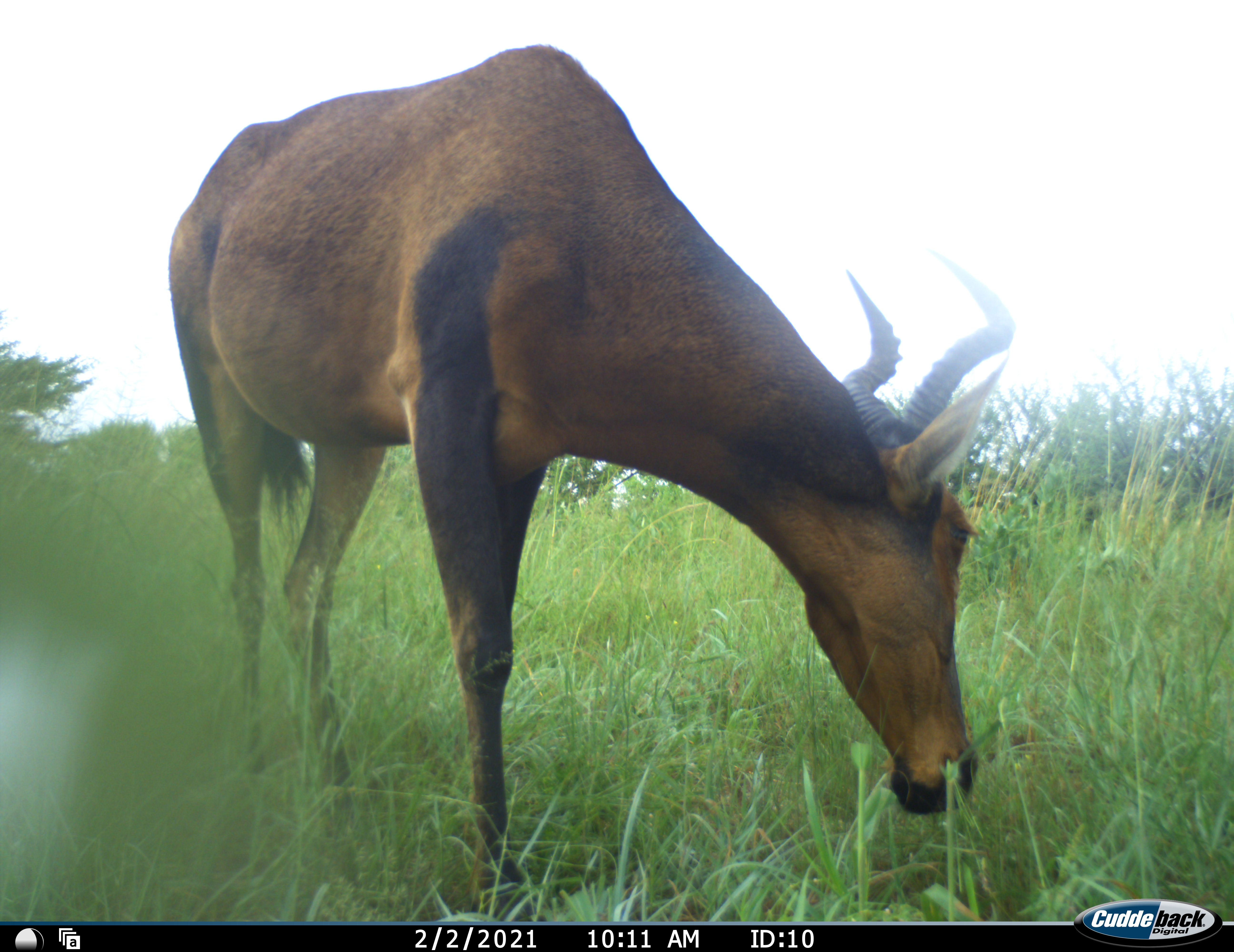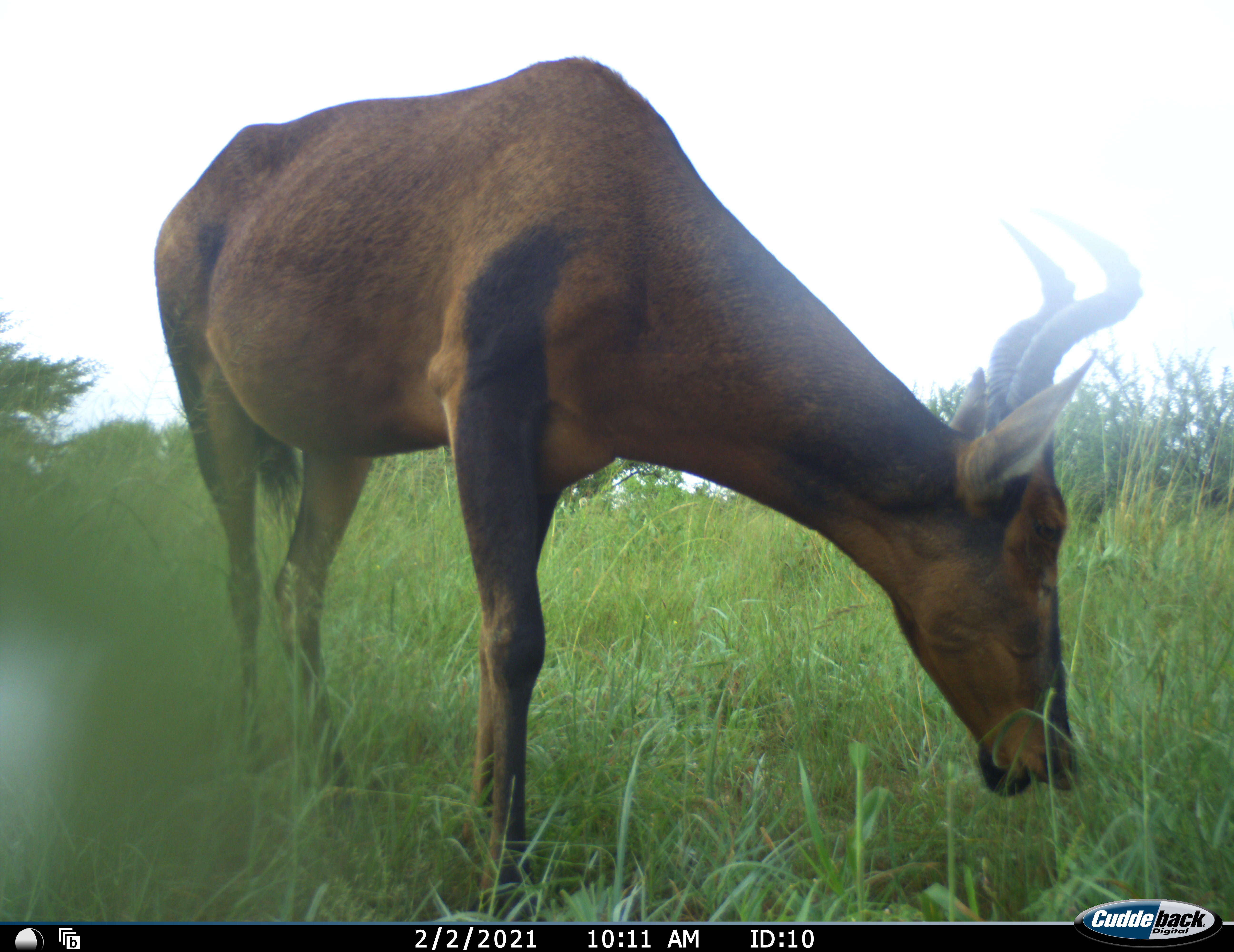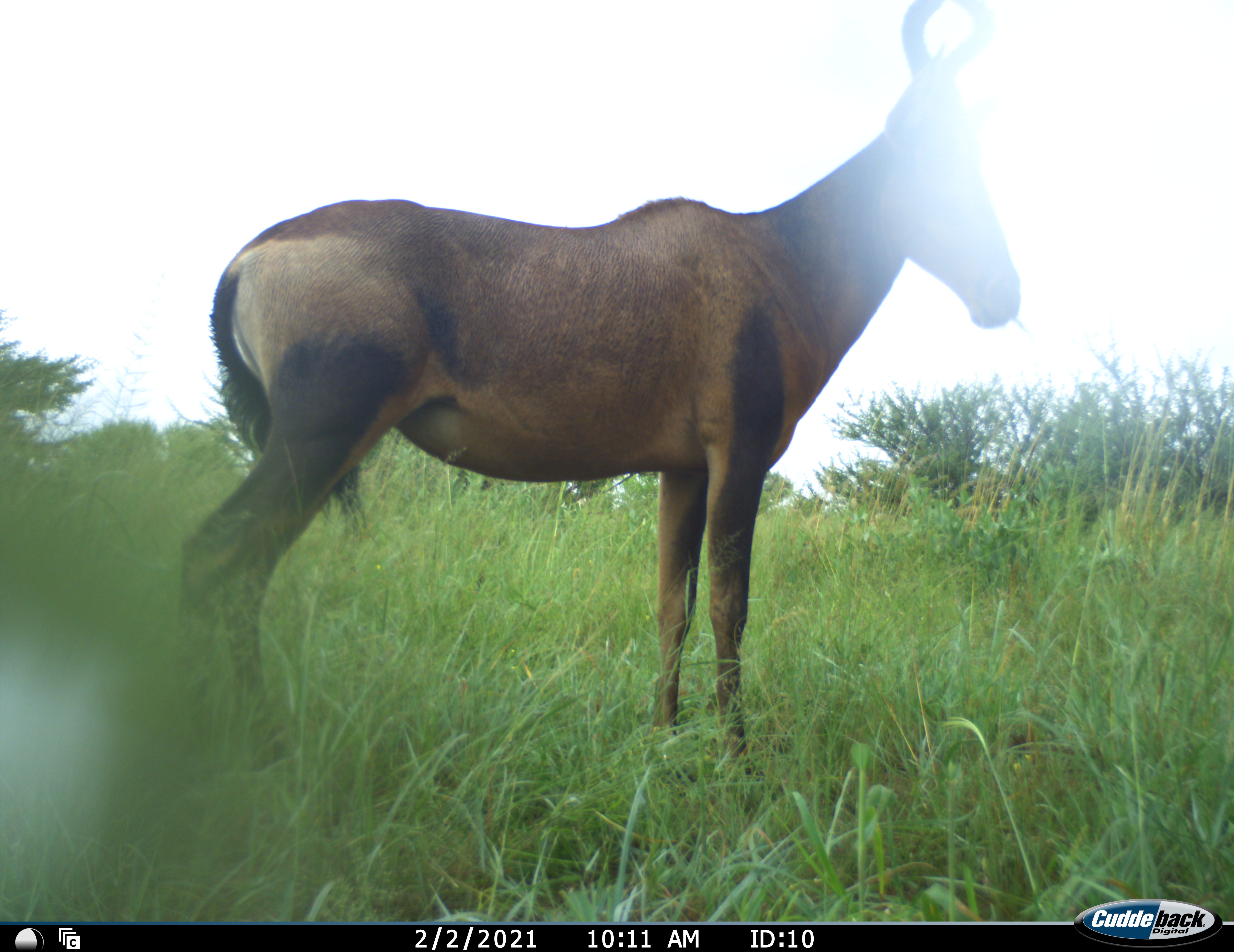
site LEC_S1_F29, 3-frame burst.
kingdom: Animalia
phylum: Chordata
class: Mammalia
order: Artiodactyla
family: Bovidae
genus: Alcelaphus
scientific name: Alcelaphus buselaphus caama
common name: red hartebeest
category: hartebeestred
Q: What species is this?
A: Hartebeestred (red hartebeest) (Alcelaphus buselaphus caama).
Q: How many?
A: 1.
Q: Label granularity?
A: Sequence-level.